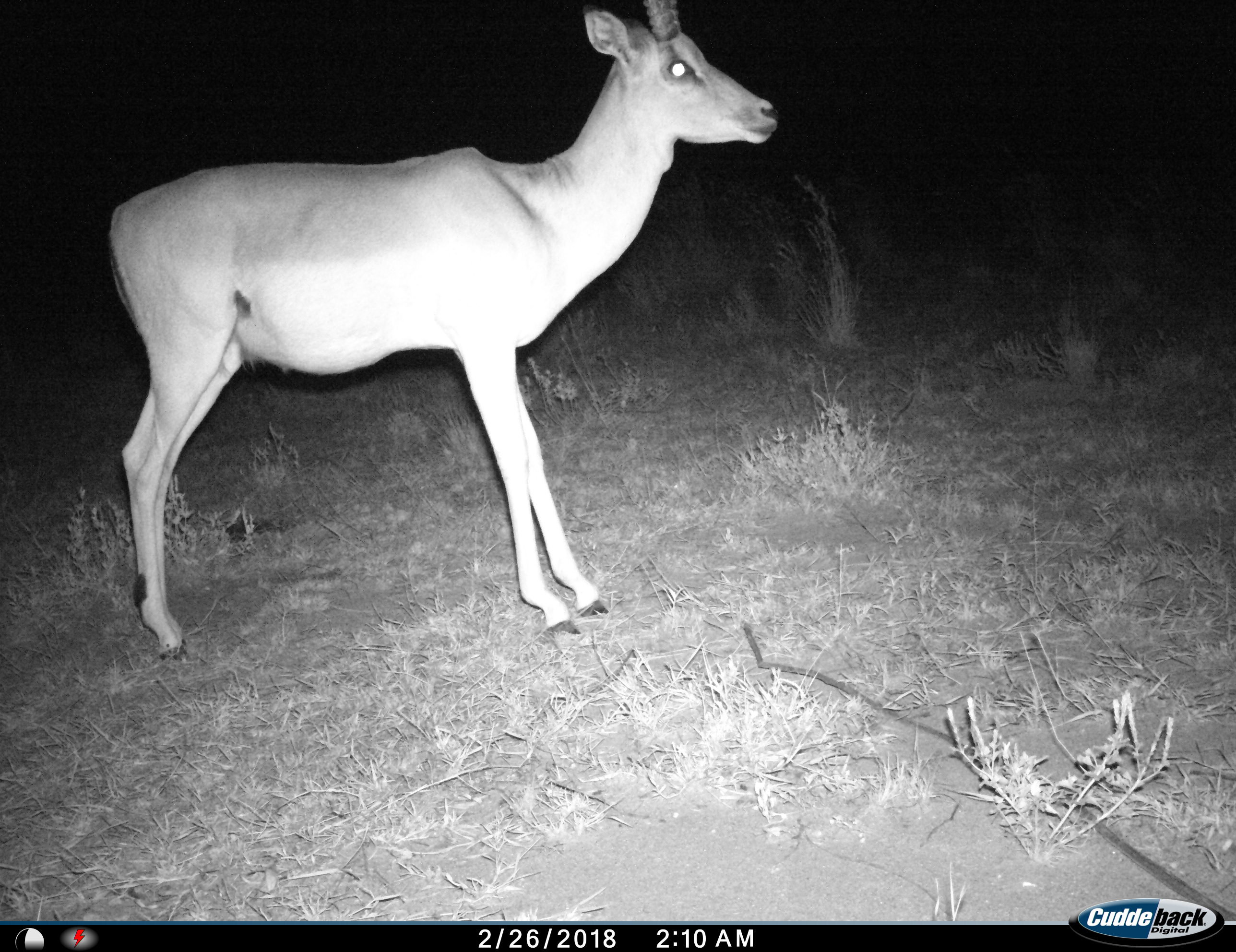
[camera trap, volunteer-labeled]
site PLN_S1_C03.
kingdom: Animalia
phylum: Chordata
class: Mammalia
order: Artiodactyla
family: Bovidae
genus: Aepyceros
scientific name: Aepyceros melampus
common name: impala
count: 1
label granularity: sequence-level